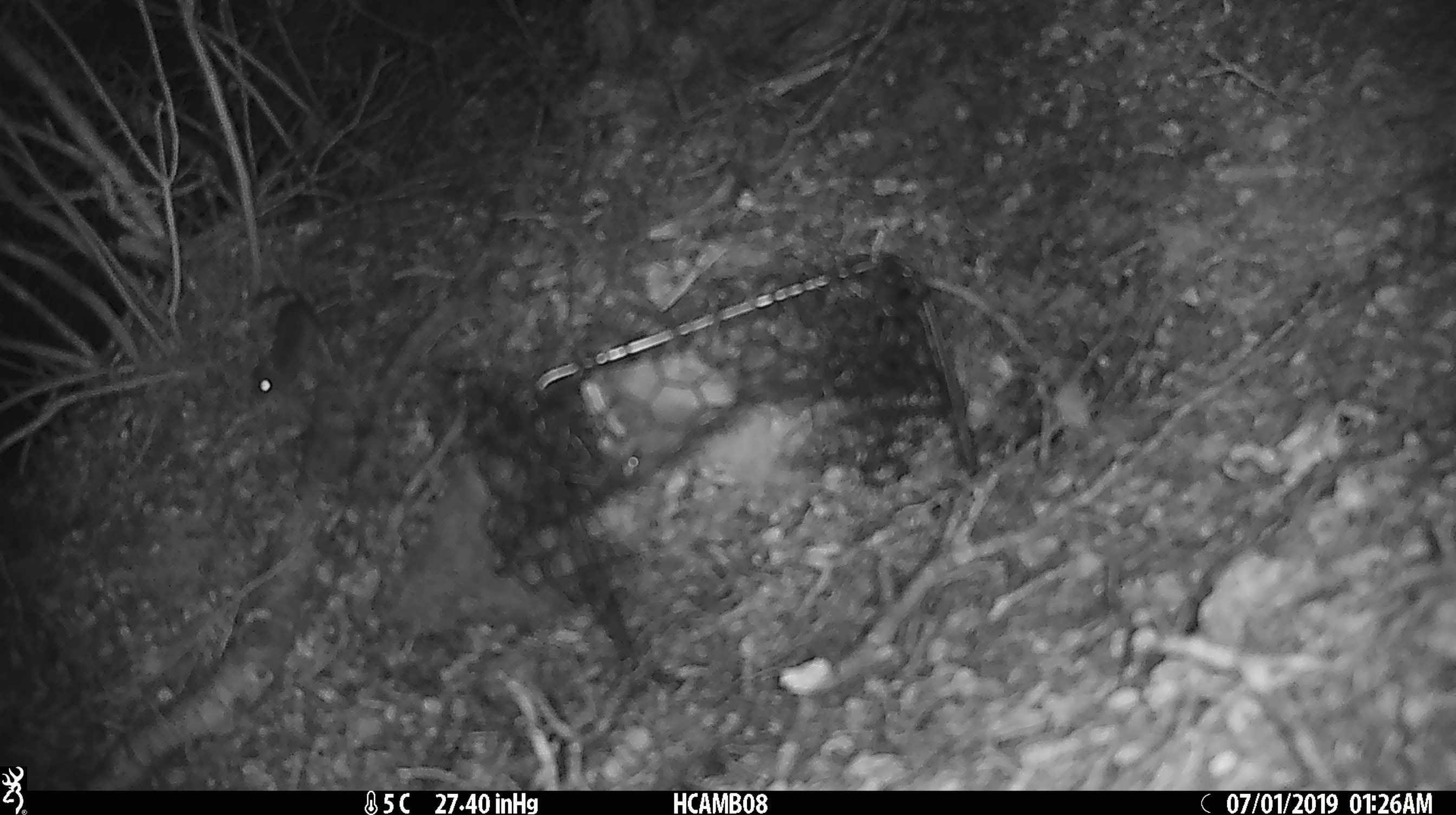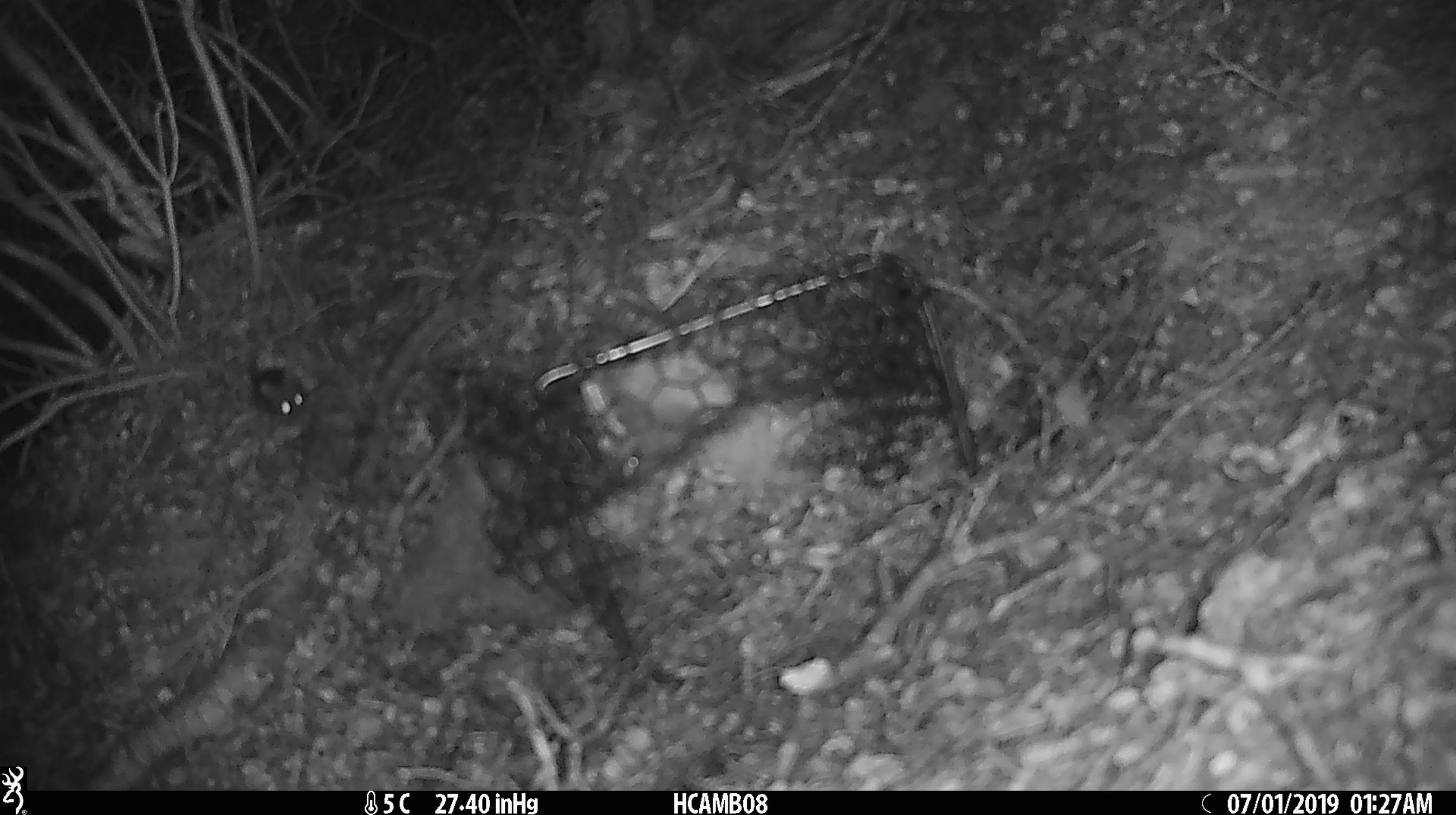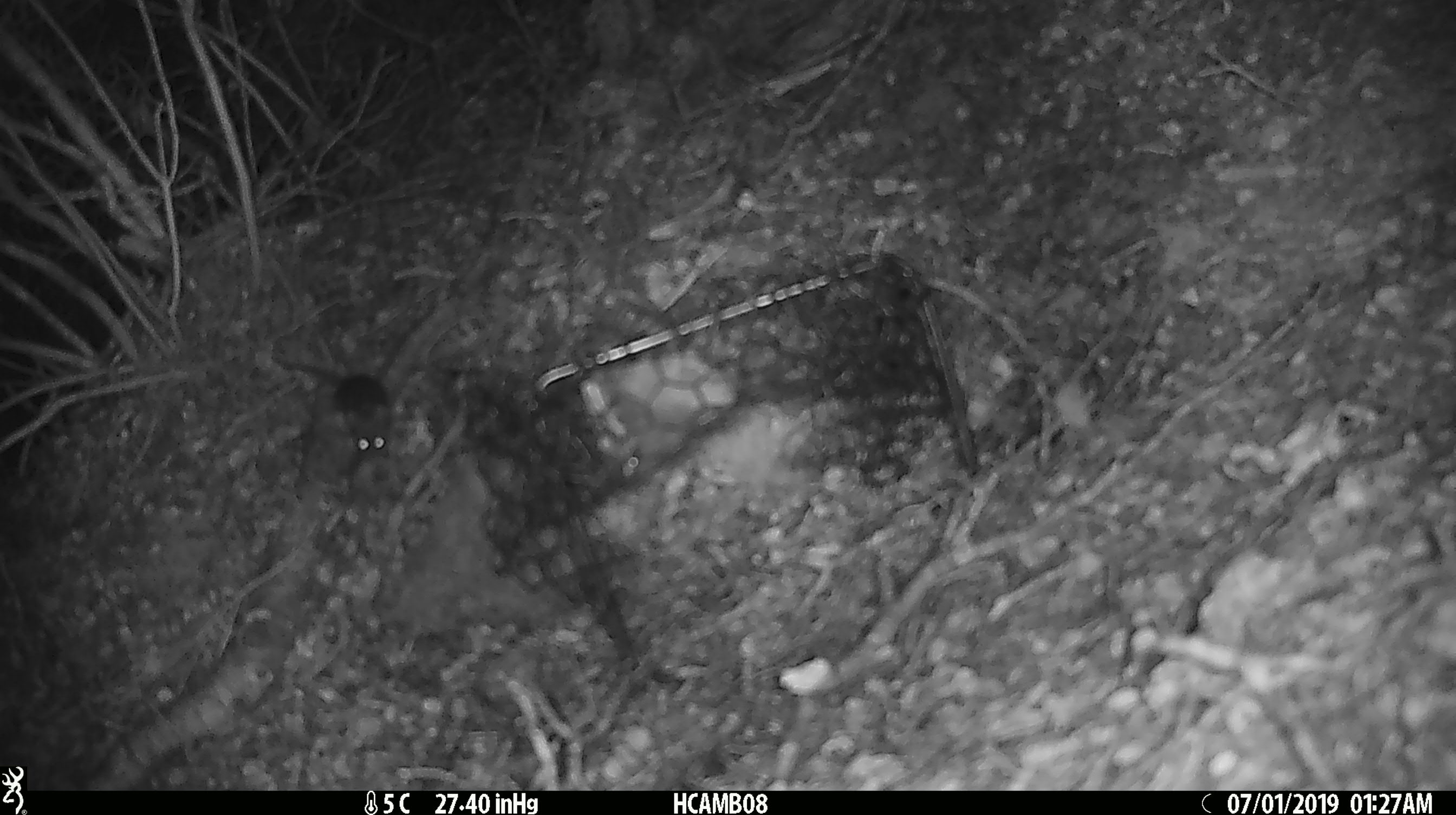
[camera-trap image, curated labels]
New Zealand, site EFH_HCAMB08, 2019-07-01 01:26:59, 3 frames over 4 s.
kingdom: Animalia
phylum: Chordata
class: Mammalia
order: Rodentia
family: Muridae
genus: Mus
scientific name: Mus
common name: mouse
Mouse (Mus).